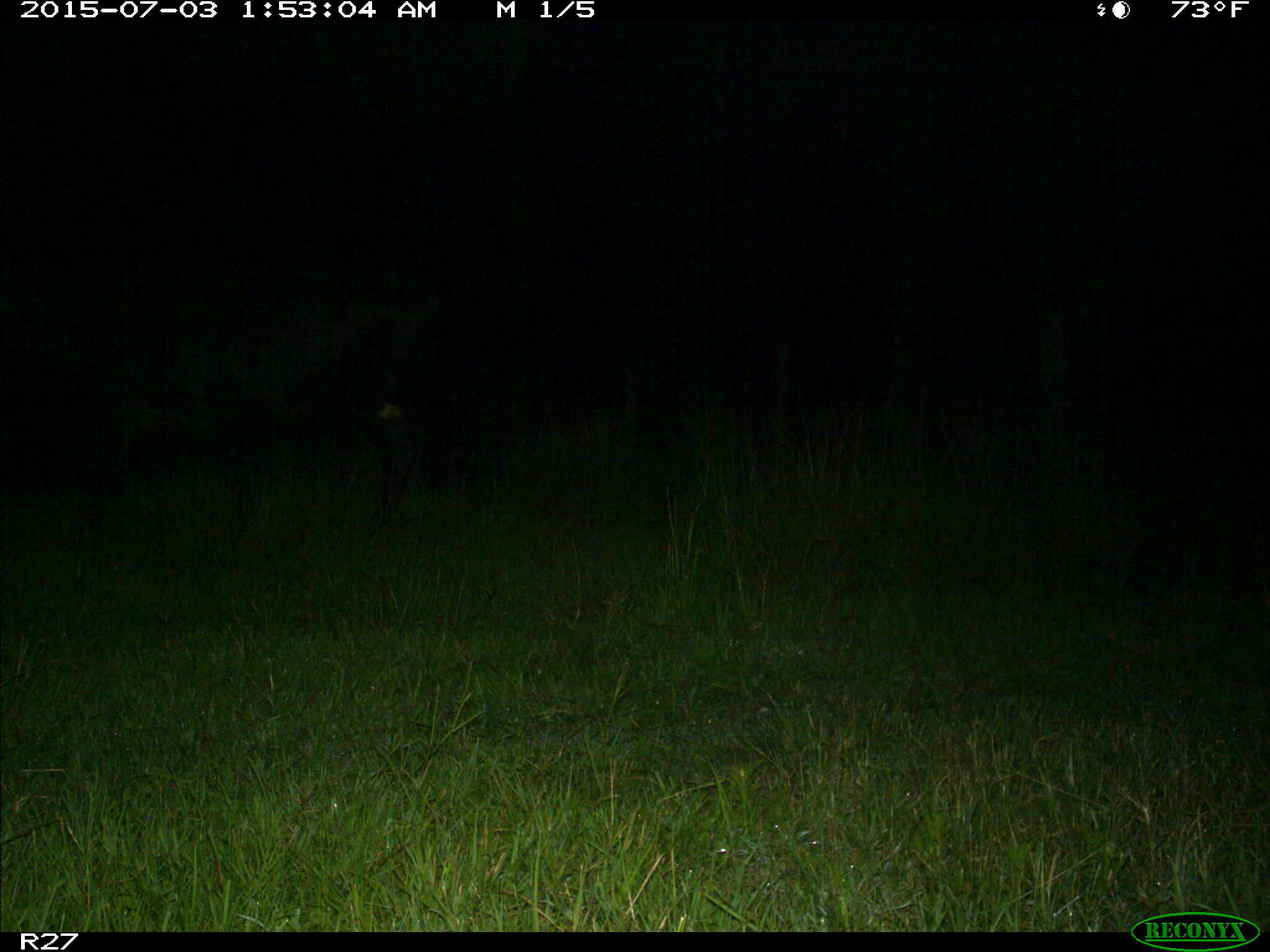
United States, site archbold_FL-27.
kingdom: Animalia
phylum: Chordata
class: Mammalia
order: Artiodactyla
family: Bovidae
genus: Bos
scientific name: Bos taurus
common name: domestic cow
Bos taurus (domestic cow).